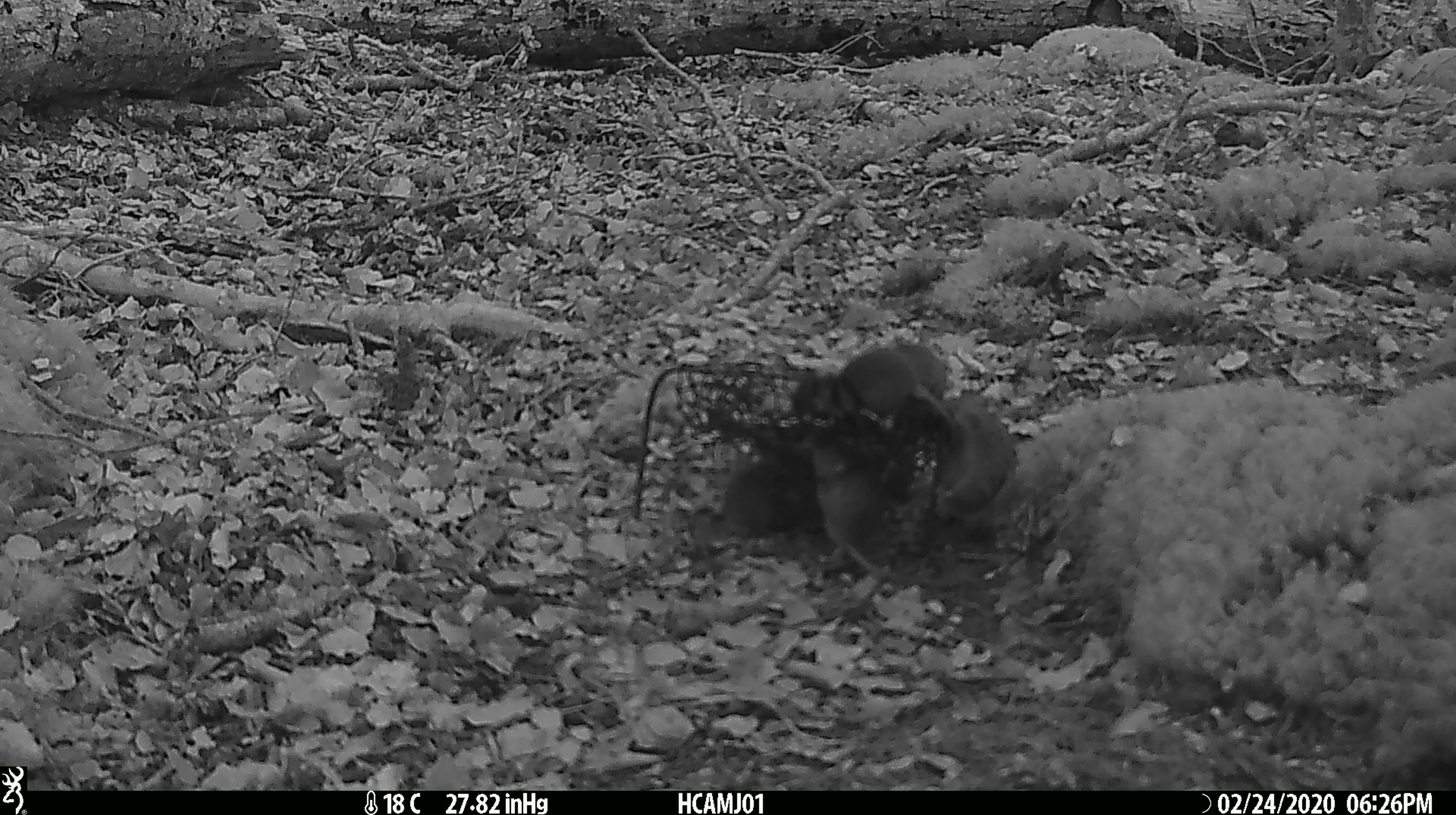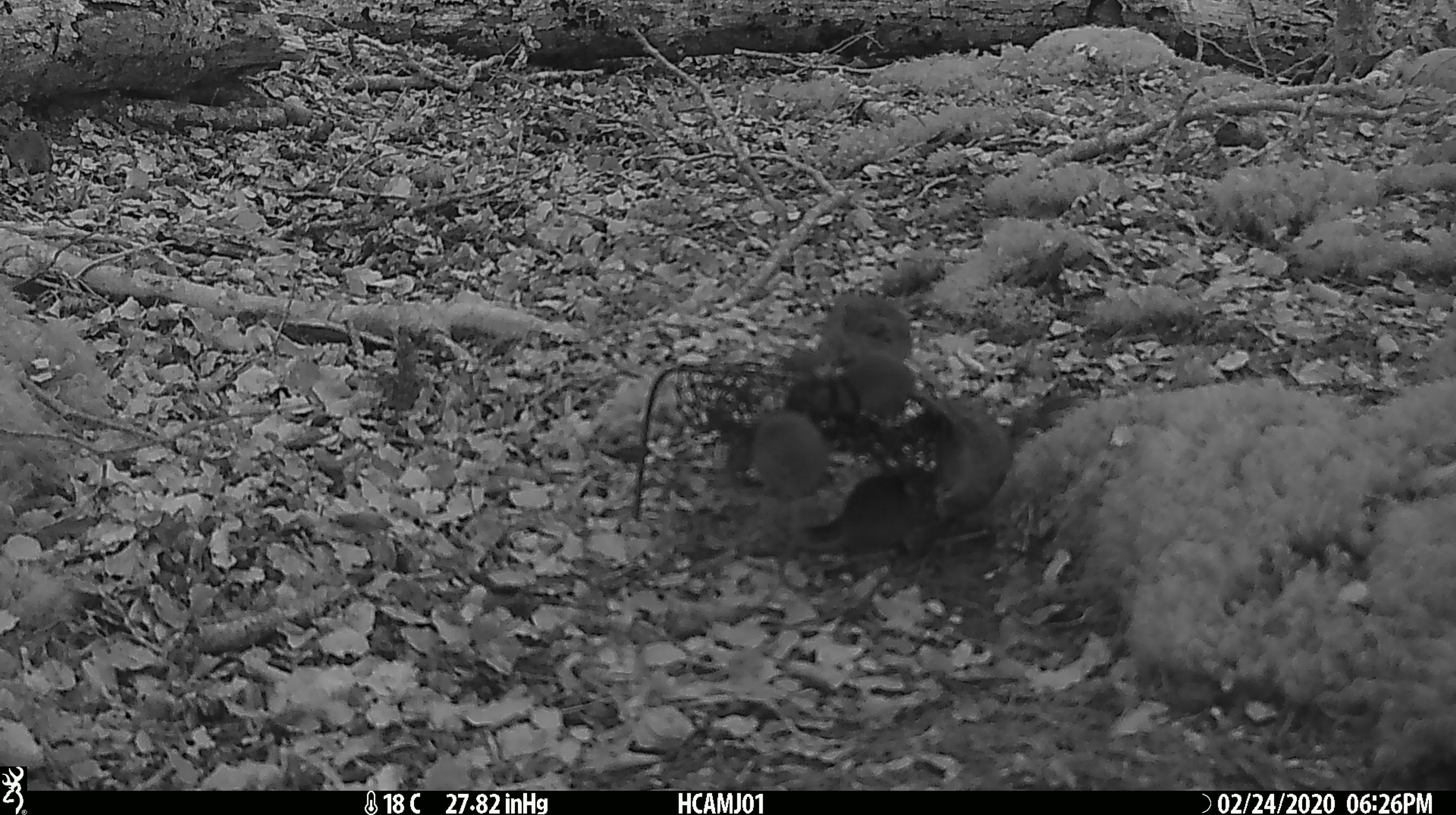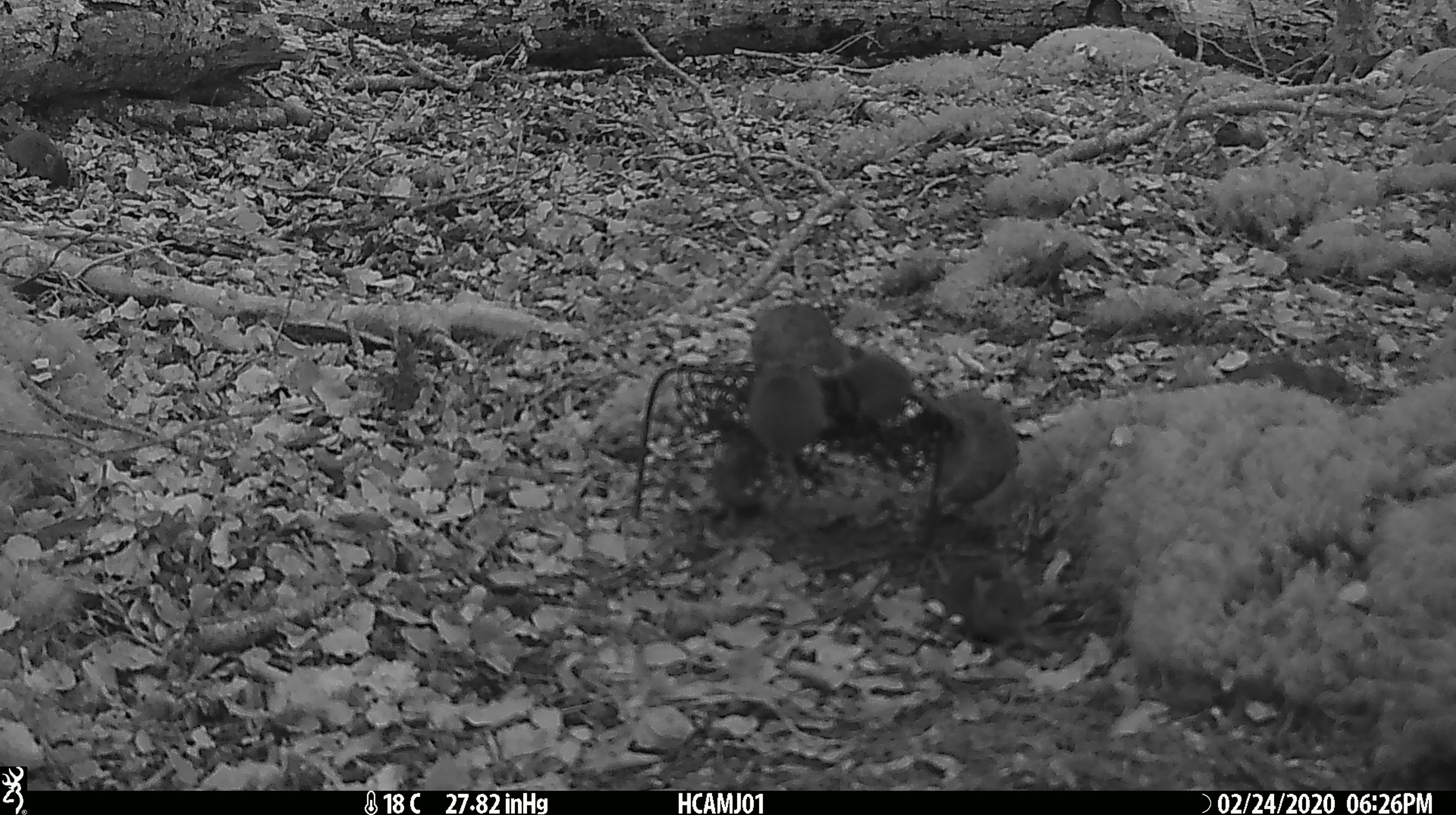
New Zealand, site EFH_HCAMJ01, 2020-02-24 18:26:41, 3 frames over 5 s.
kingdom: Animalia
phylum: Chordata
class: Mammalia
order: Rodentia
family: Muridae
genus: Mus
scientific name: Mus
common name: mouse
Mouse (Mus).